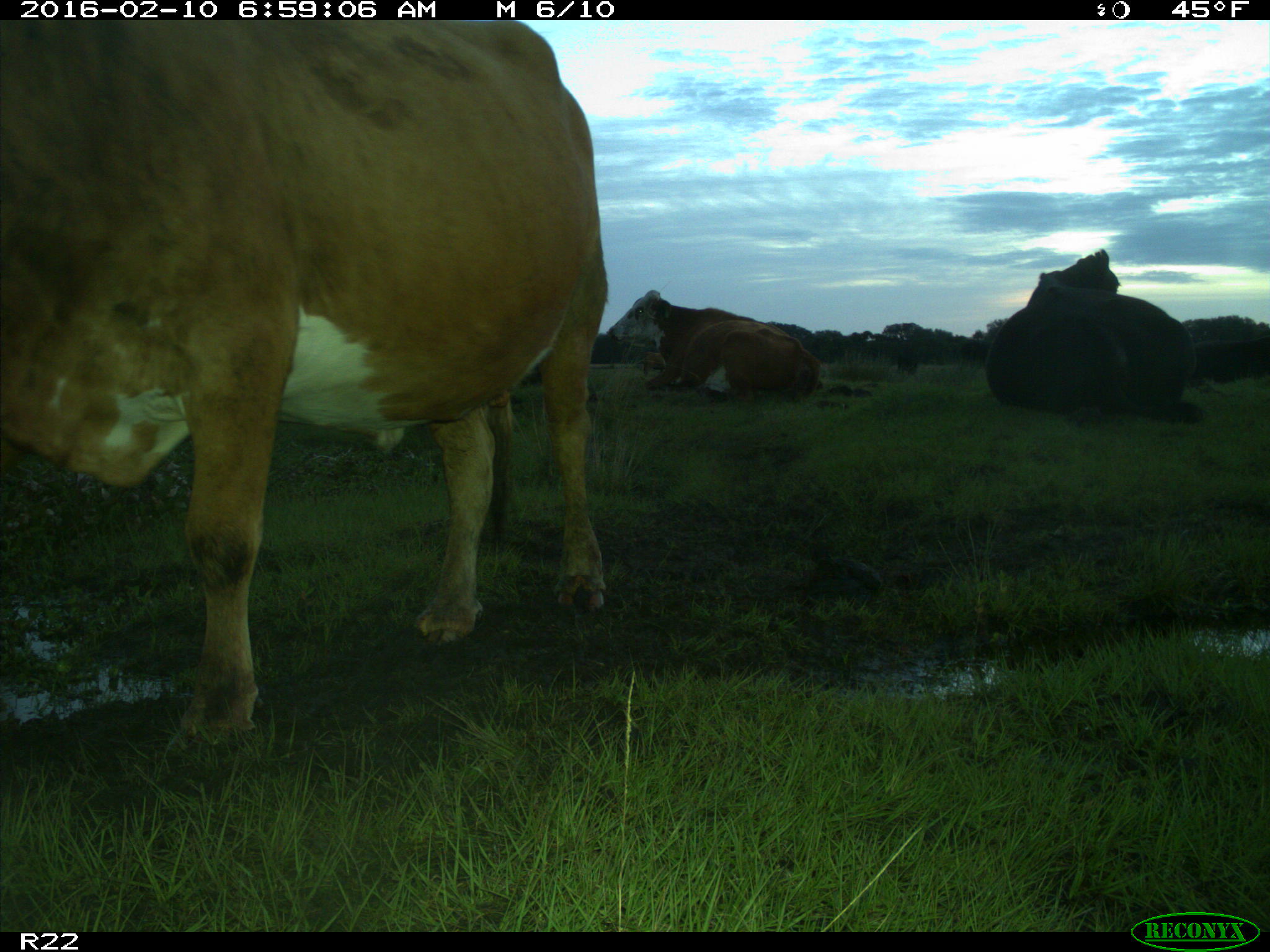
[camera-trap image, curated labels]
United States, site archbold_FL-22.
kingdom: Animalia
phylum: Chordata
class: Mammalia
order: Artiodactyla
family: Bovidae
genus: Bos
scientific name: Bos taurus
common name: domestic cow